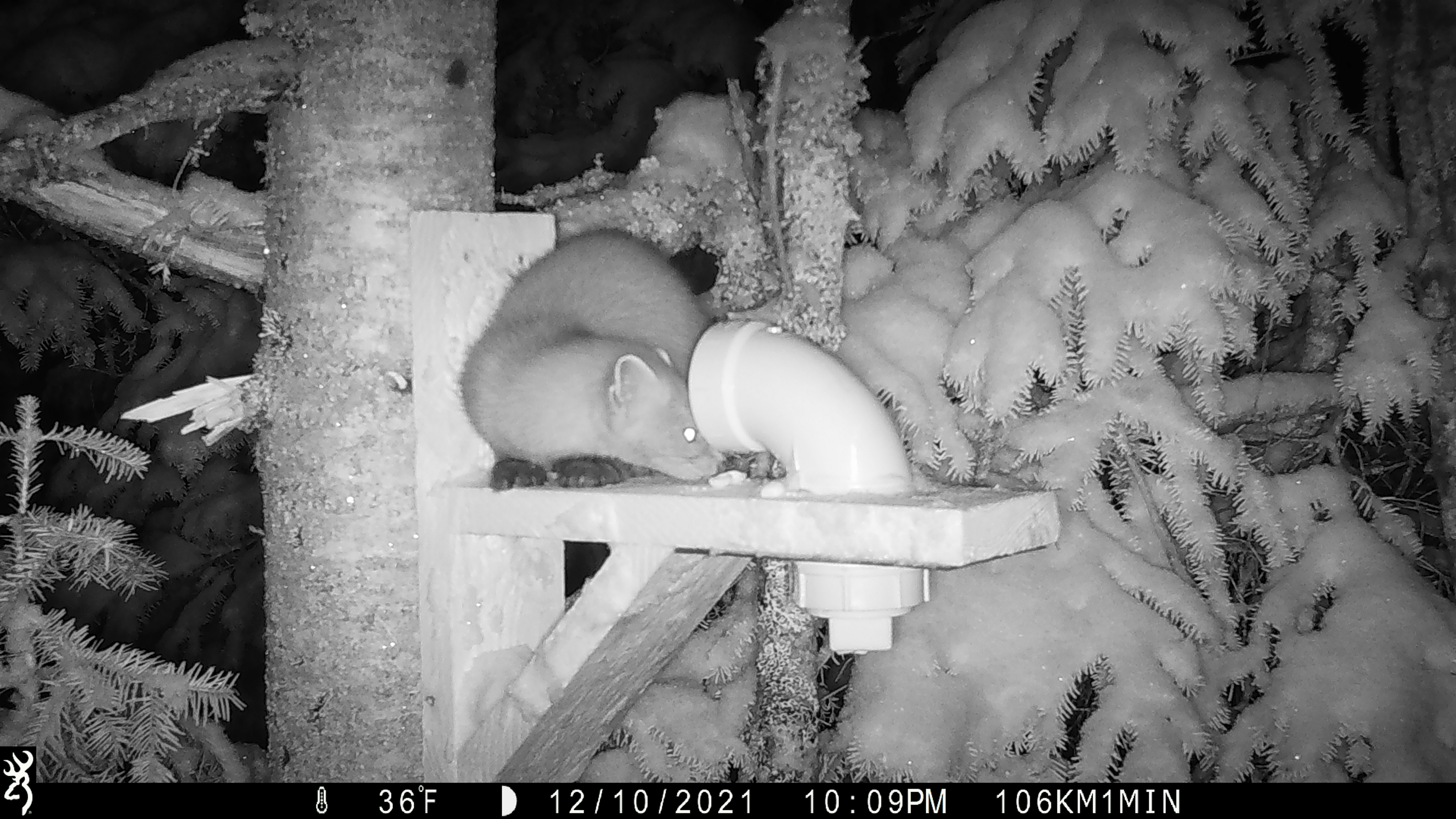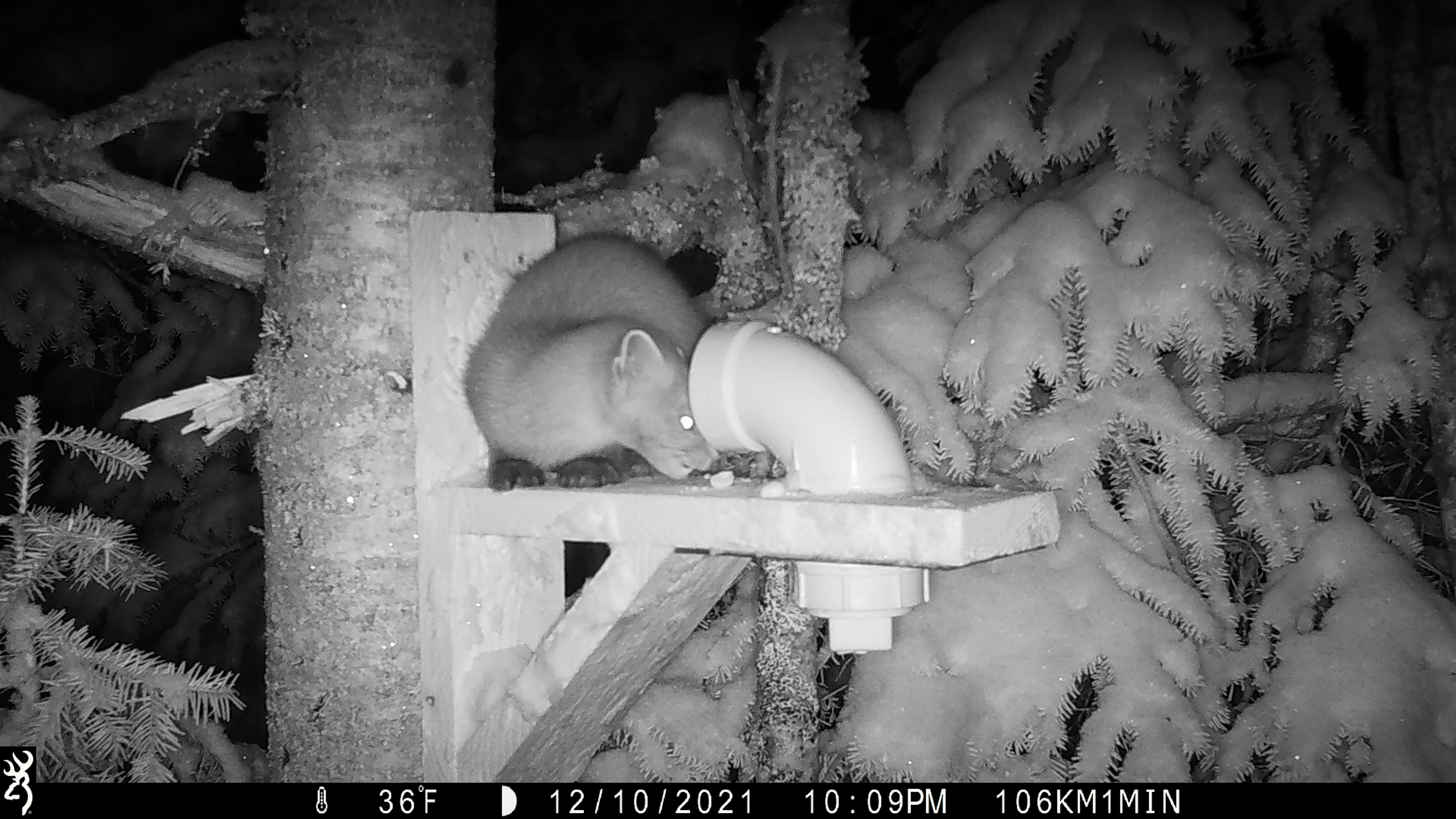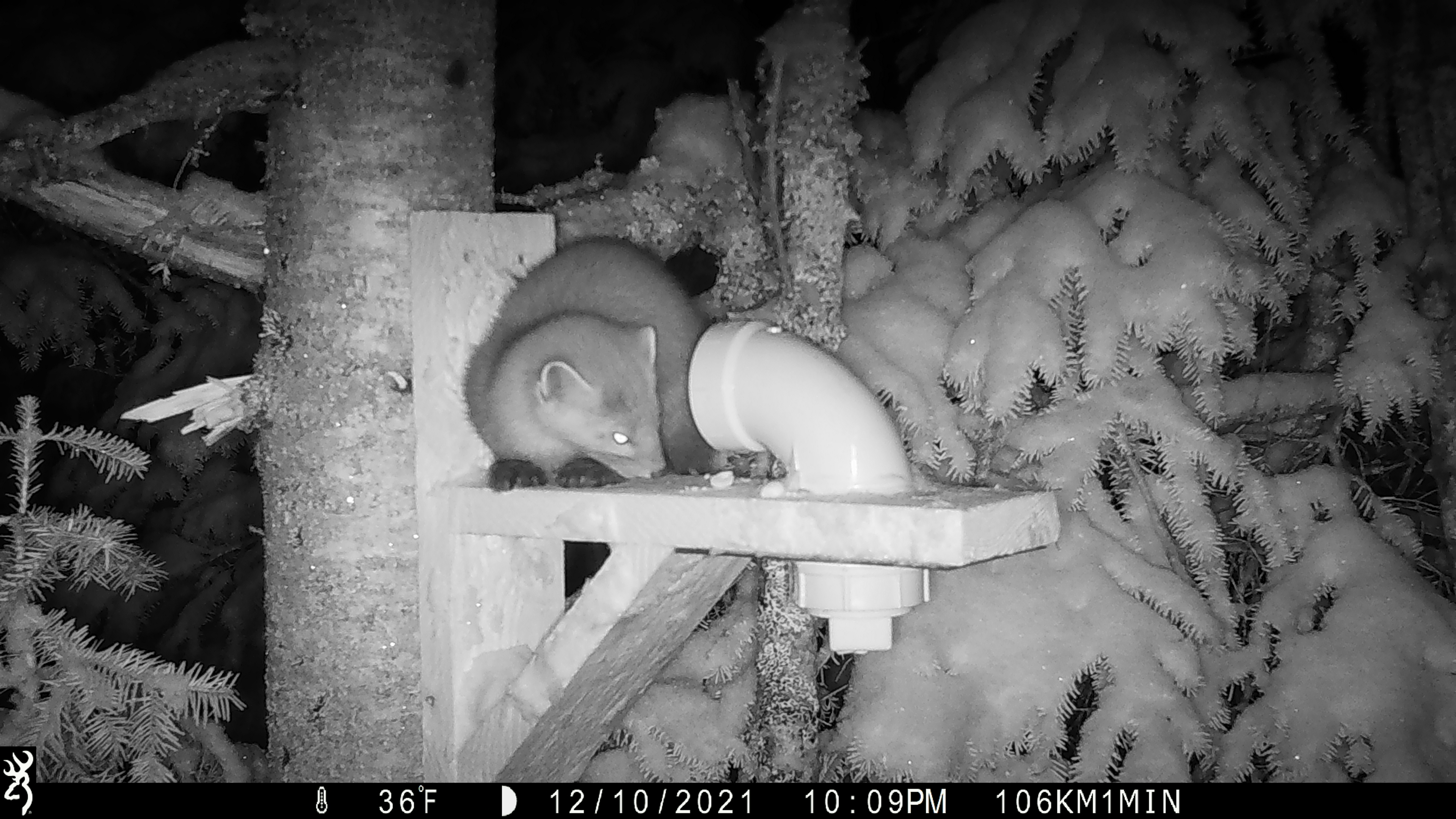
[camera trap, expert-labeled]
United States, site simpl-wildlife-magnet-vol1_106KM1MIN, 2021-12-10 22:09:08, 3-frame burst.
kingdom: Animalia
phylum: Chordata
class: Mammalia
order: Carnivora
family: Mustelidae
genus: Martes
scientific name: Martes americana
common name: american marten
American marten (Martes americana).